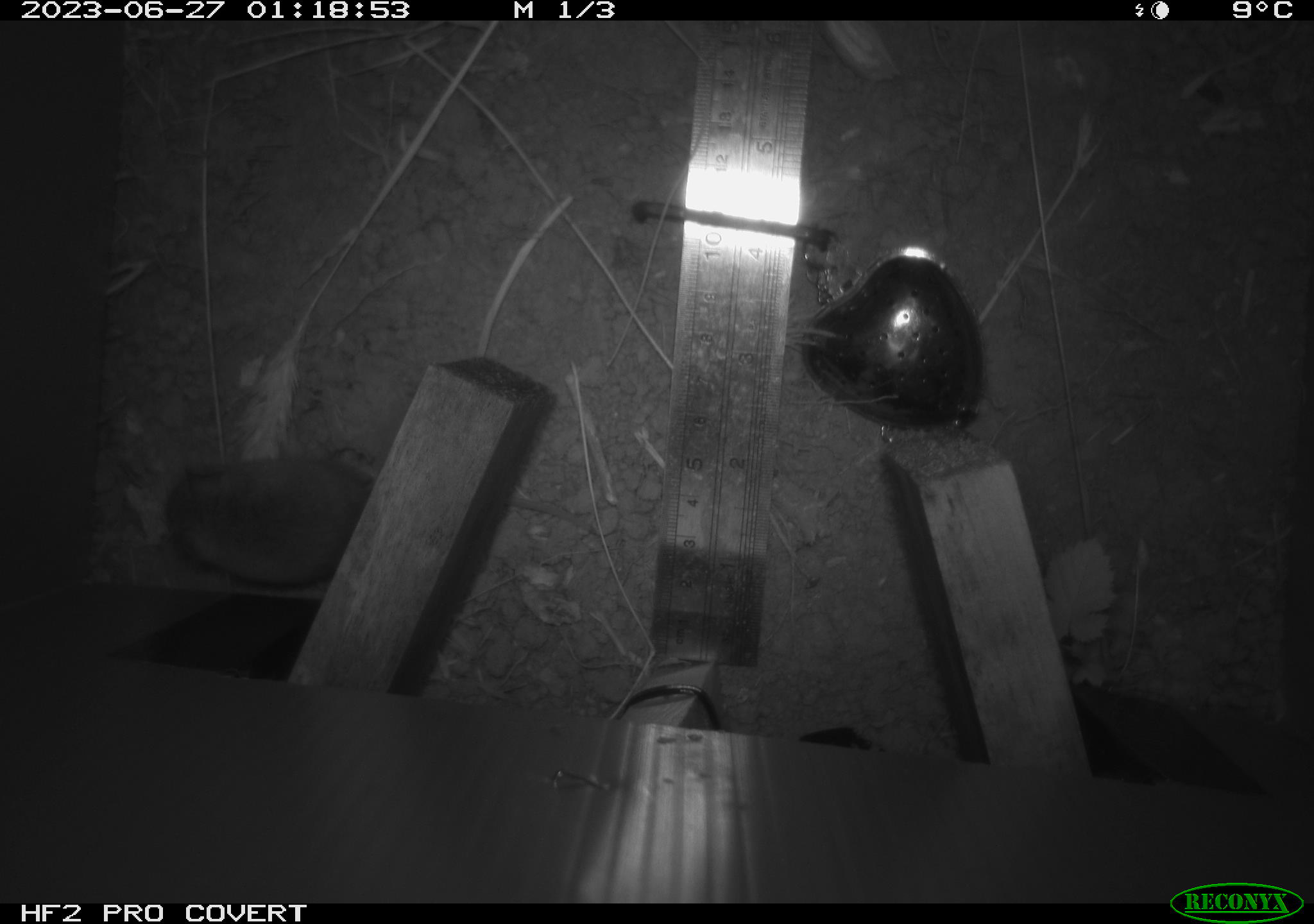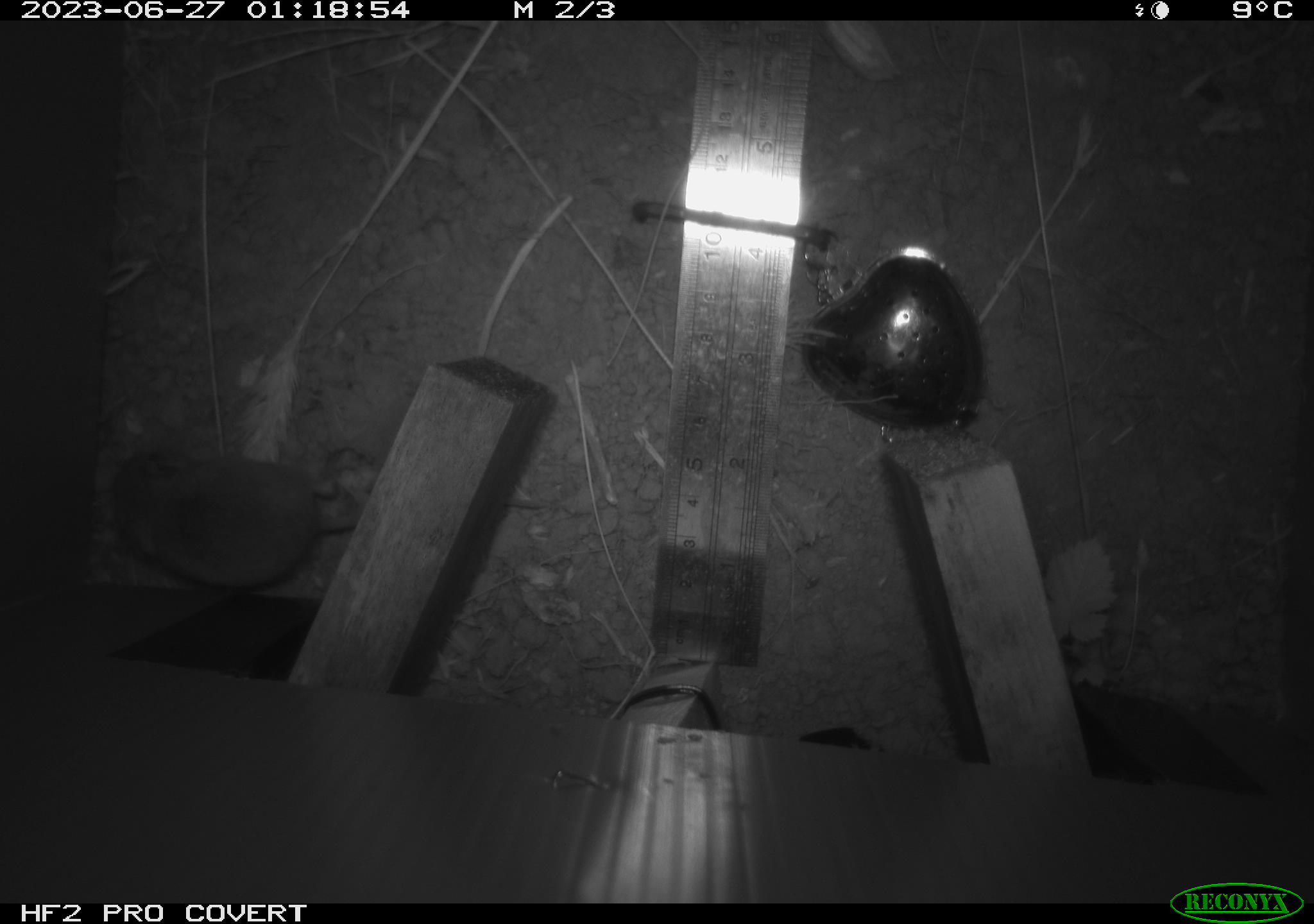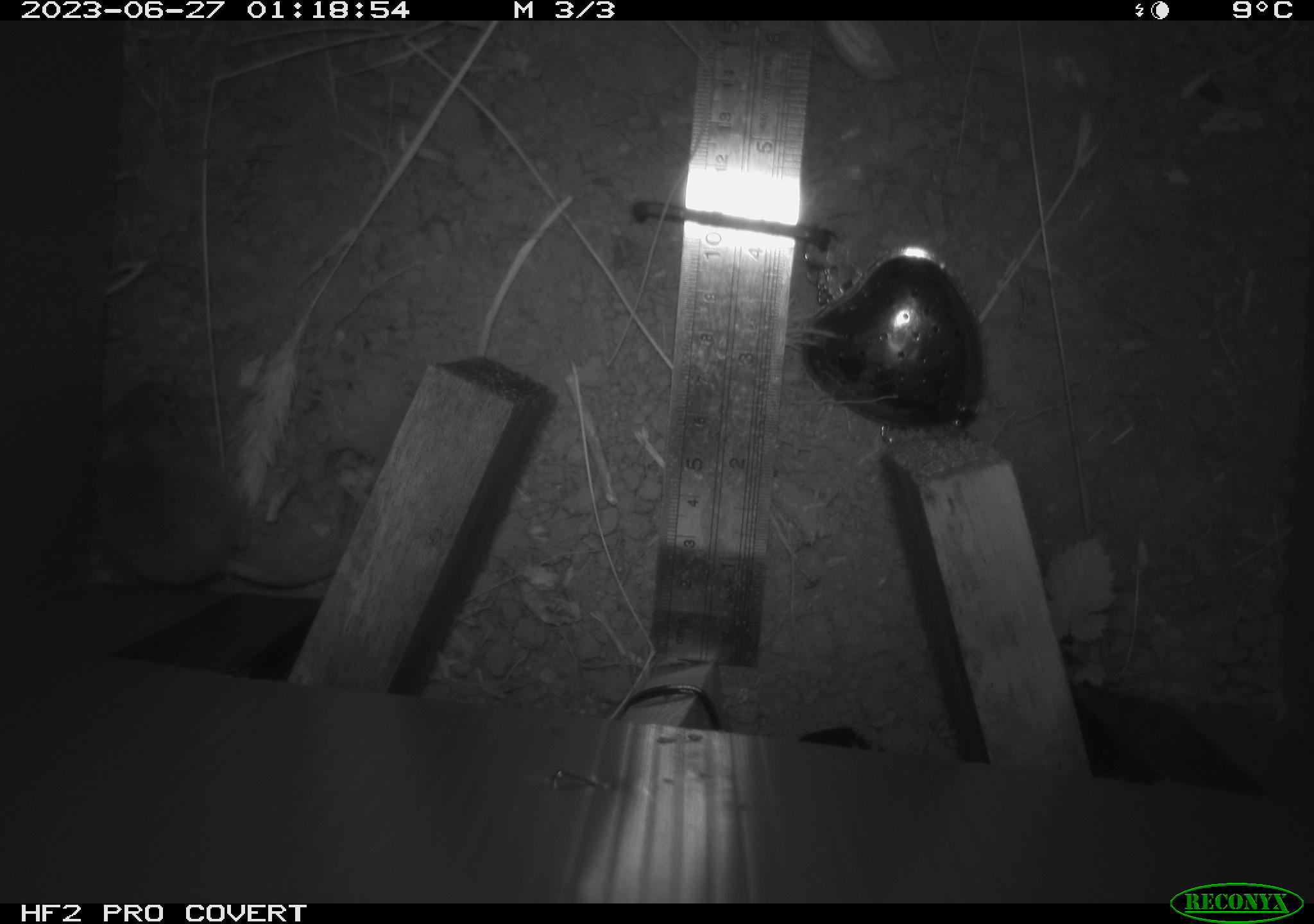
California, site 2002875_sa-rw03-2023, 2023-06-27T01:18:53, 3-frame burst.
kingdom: Animalia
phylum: Chordata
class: Mammalia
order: Rodentia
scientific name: Rodentia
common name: mouse species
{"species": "mouse species (Rodentia)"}